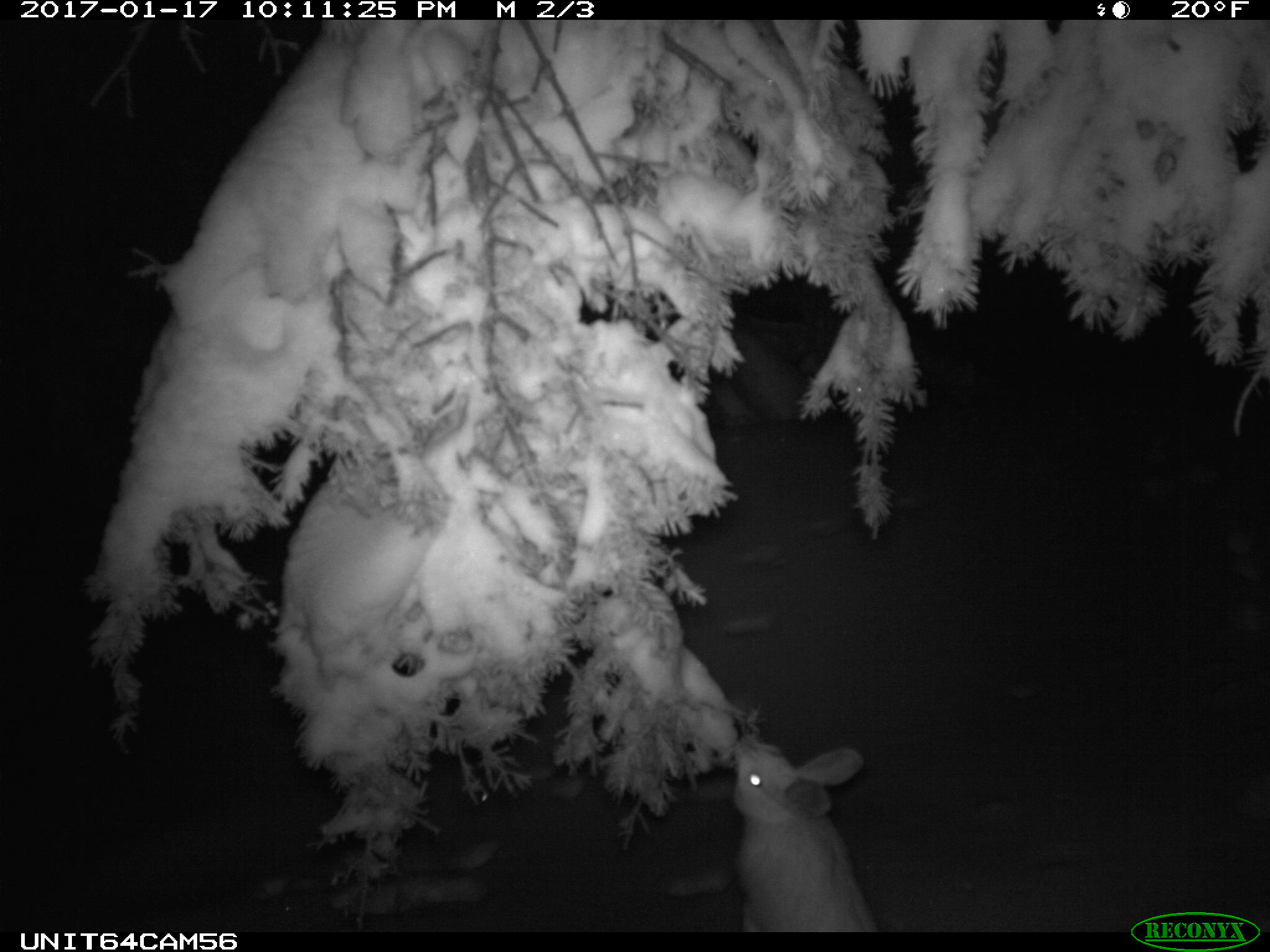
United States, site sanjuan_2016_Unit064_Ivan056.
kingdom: Animalia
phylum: Chordata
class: Mammalia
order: Lagomorpha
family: Leporidae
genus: Lepus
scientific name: Lepus americanus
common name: snowshoe hare